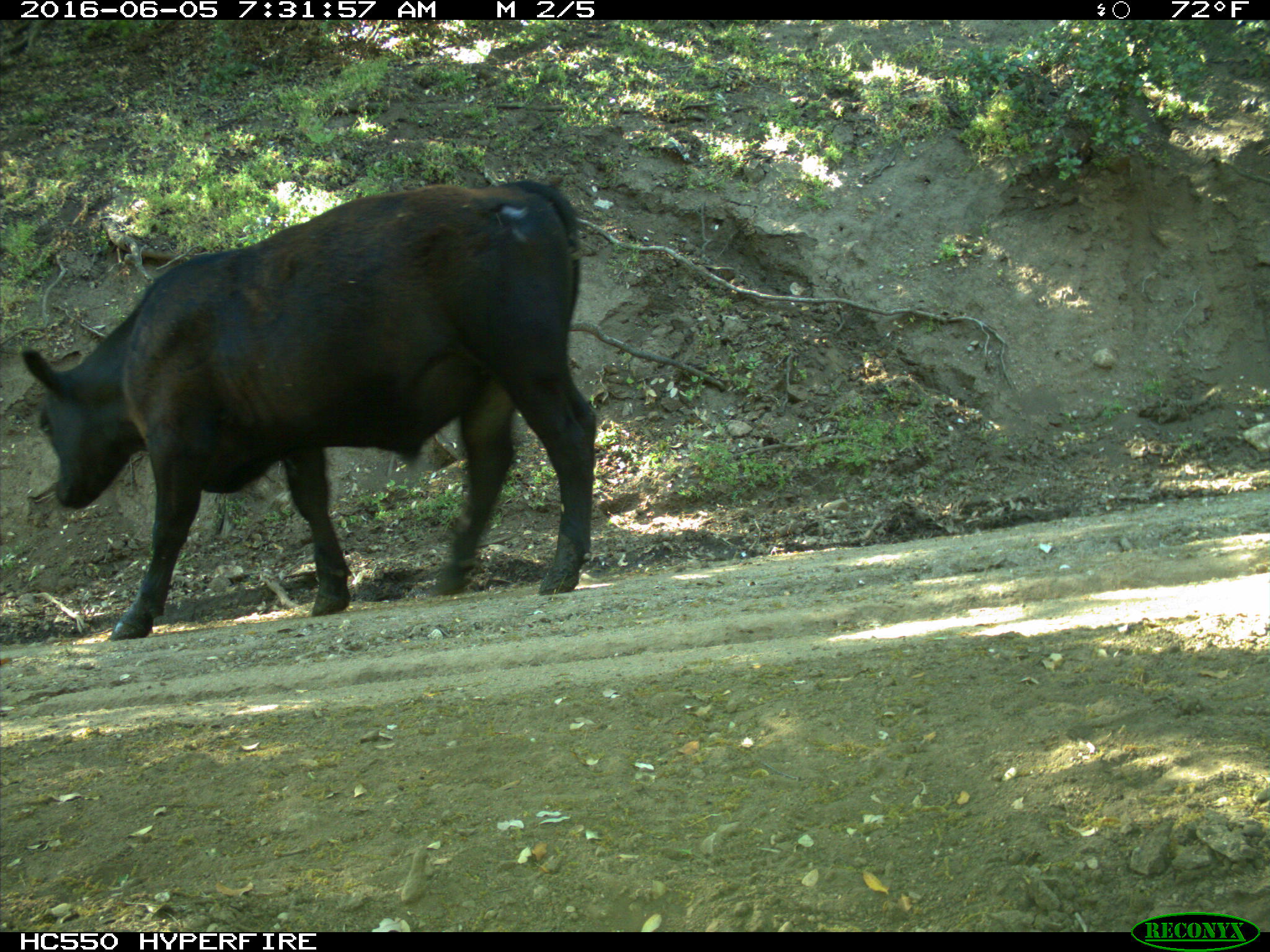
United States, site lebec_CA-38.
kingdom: Animalia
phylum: Chordata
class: Mammalia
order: Artiodactyla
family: Bovidae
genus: Bos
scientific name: Bos taurus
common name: domestic cow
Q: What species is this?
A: Bos taurus (domestic cow).